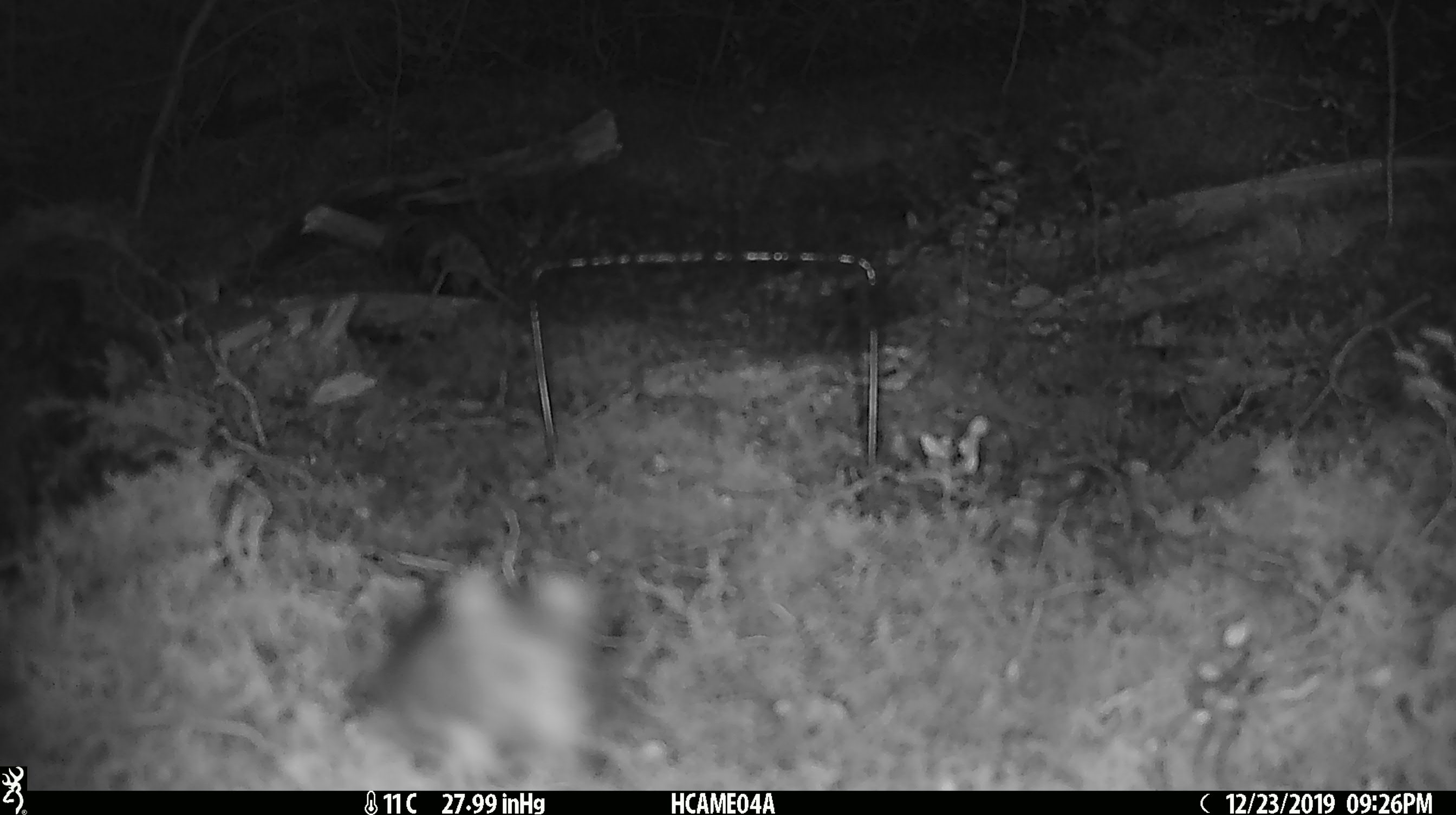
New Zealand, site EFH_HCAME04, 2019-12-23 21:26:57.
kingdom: Animalia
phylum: Chordata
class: Mammalia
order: Rodentia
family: Muridae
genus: Mus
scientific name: Mus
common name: mouse